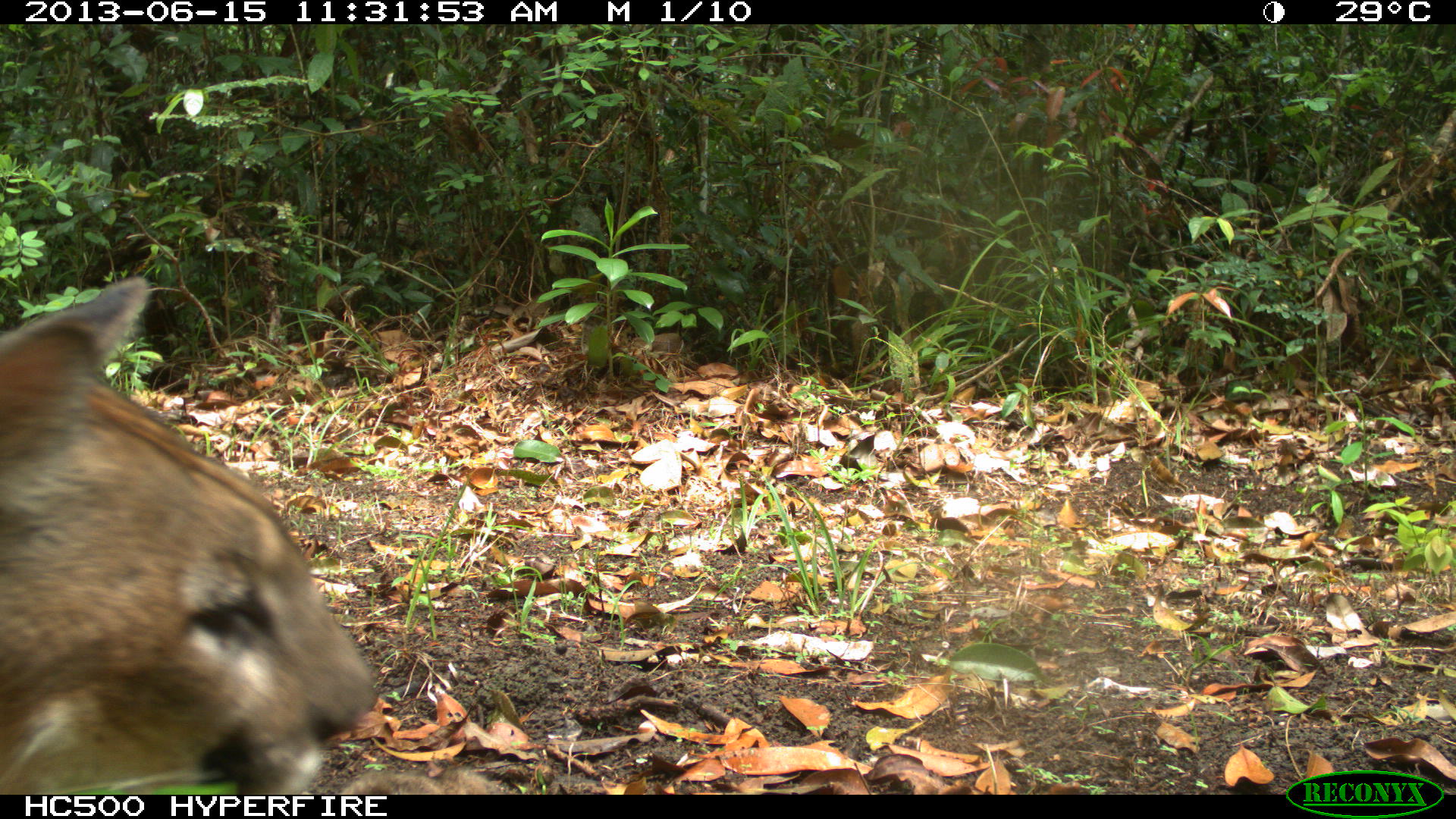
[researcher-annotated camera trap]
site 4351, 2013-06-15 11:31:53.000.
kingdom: Animalia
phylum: Chordata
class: Mammalia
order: Carnivora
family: Felidae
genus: Puma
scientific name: Puma concolor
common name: mountain lion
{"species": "Puma concolor (mountain lion)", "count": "2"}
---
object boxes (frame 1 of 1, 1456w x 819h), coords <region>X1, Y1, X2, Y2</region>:
puma concolor: <region>0, 276, 378, 794</region>